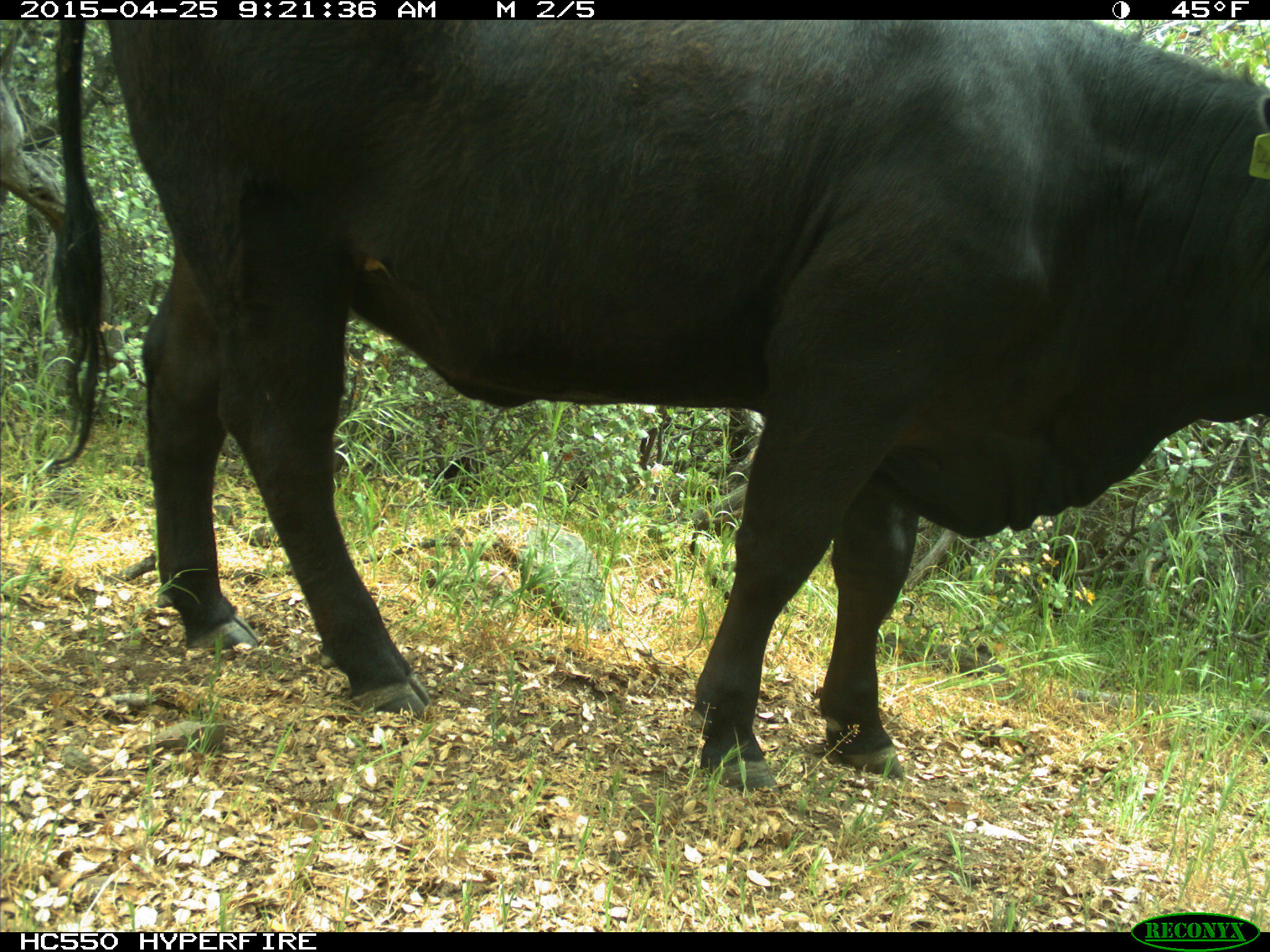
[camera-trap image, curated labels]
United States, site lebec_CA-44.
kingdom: Animalia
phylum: Chordata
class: Mammalia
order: Artiodactyla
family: Suidae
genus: Sus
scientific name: Sus scrofa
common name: wild boar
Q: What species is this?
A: Sus scrofa (wild boar).